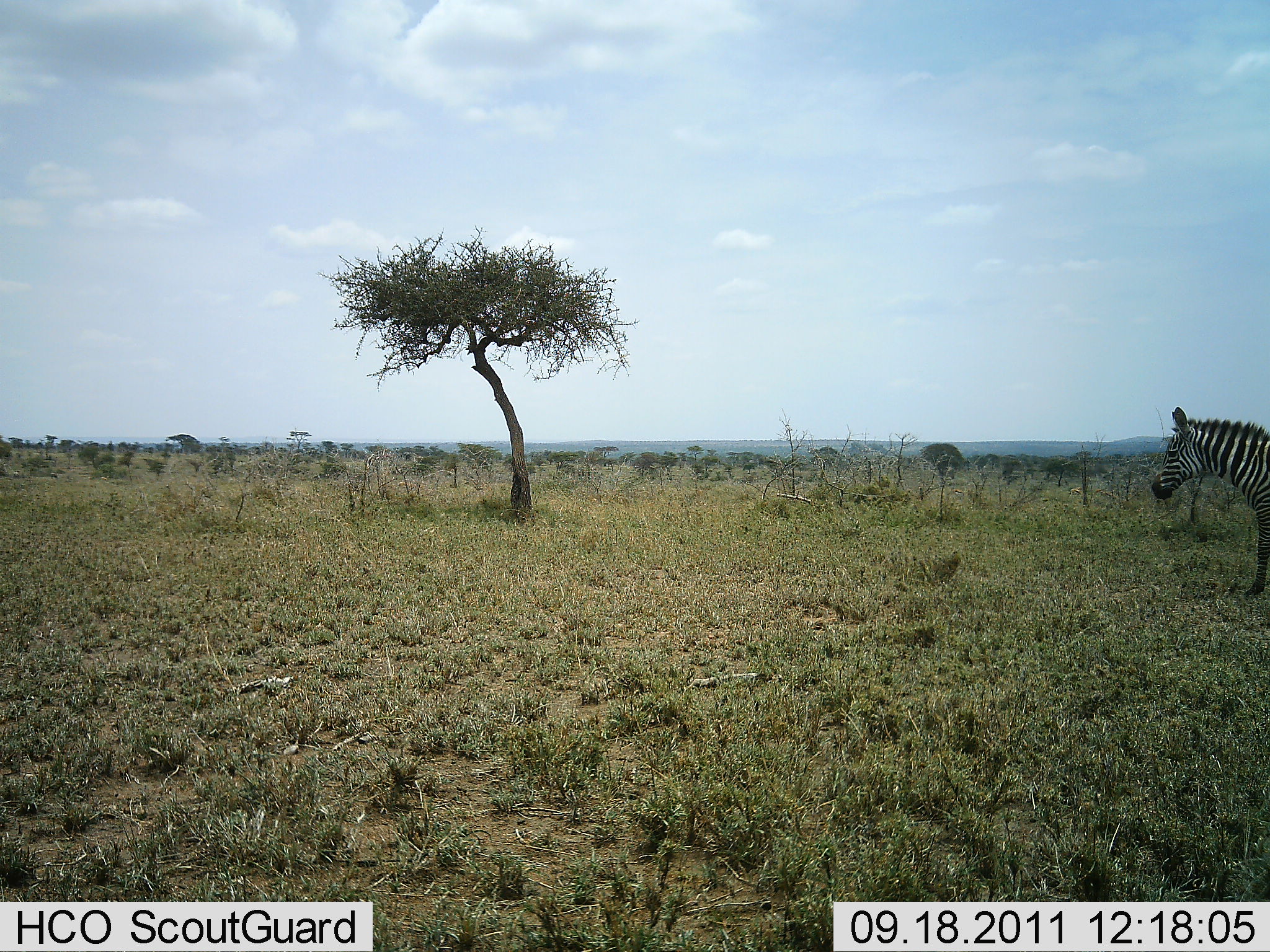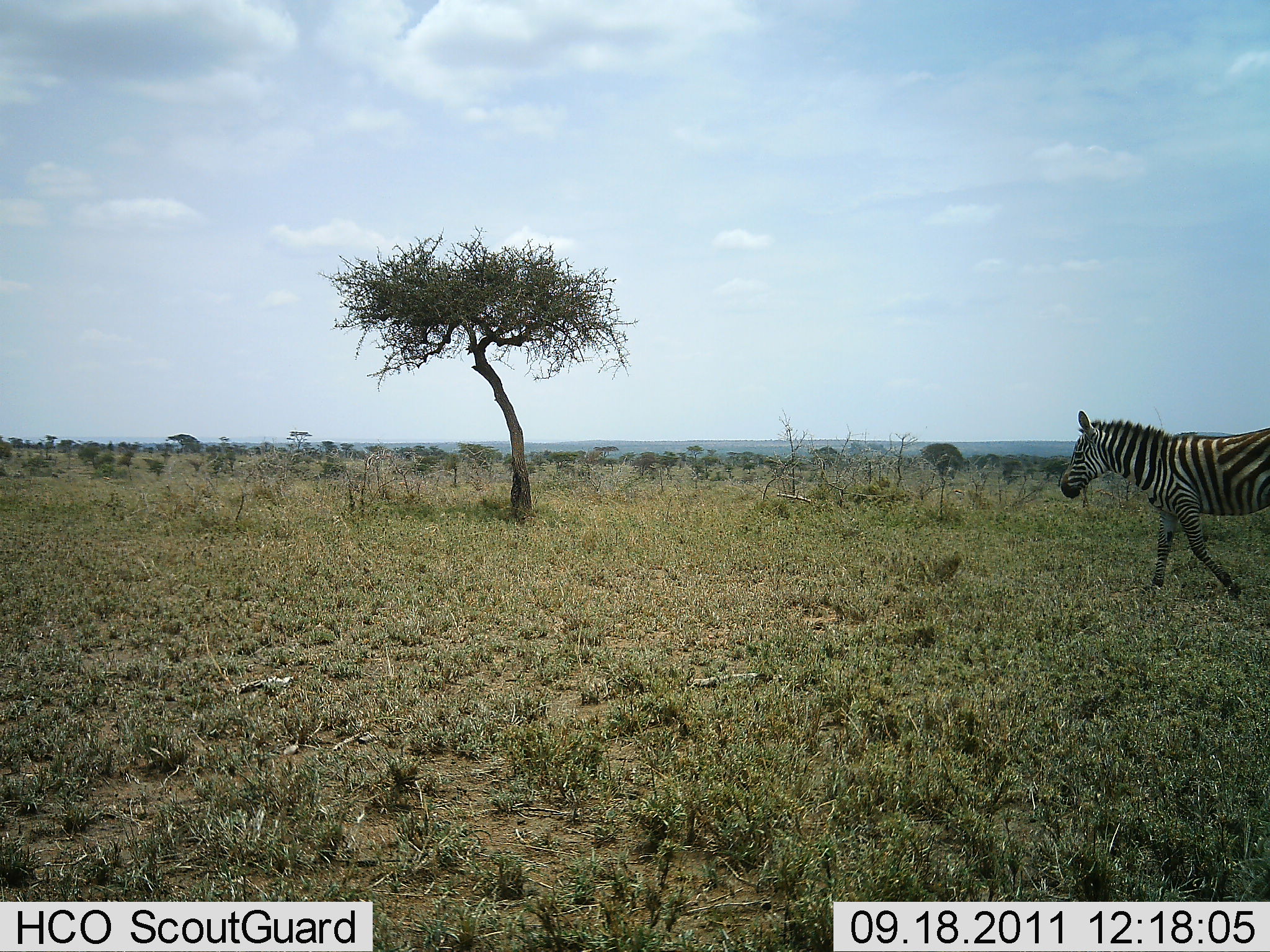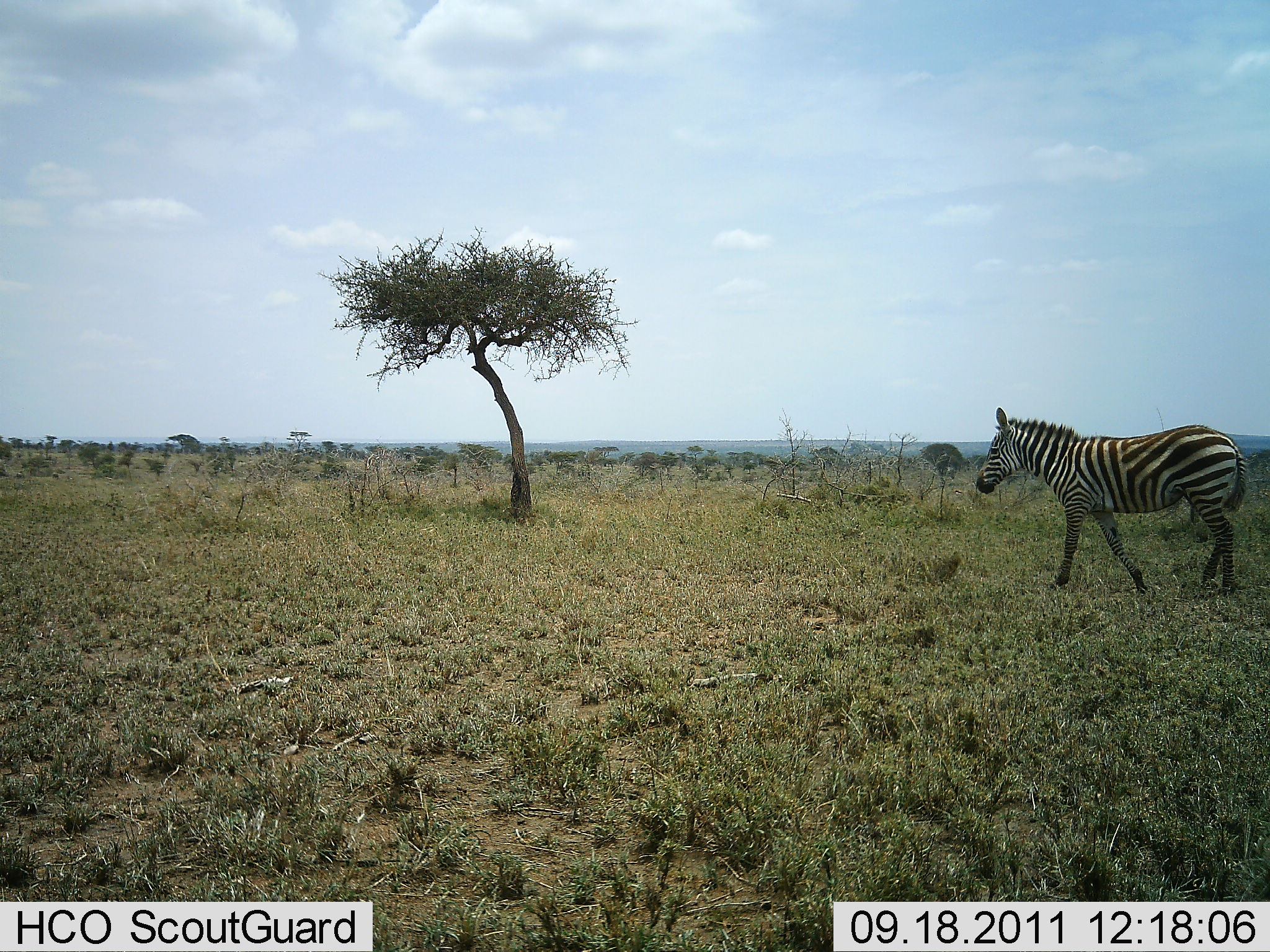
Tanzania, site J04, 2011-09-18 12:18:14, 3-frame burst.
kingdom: Animalia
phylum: Chordata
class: Mammalia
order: Perissodactyla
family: Equidae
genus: Equus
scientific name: Equus quagga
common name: plains zebra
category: zebra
Zebra (plains zebra) (Equus quagga), count 1. Behavior (volunteer vote fractions): standing 0%, resting 0%, moving 100%, interacting 0%. Young present (vote fraction): 0%. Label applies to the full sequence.